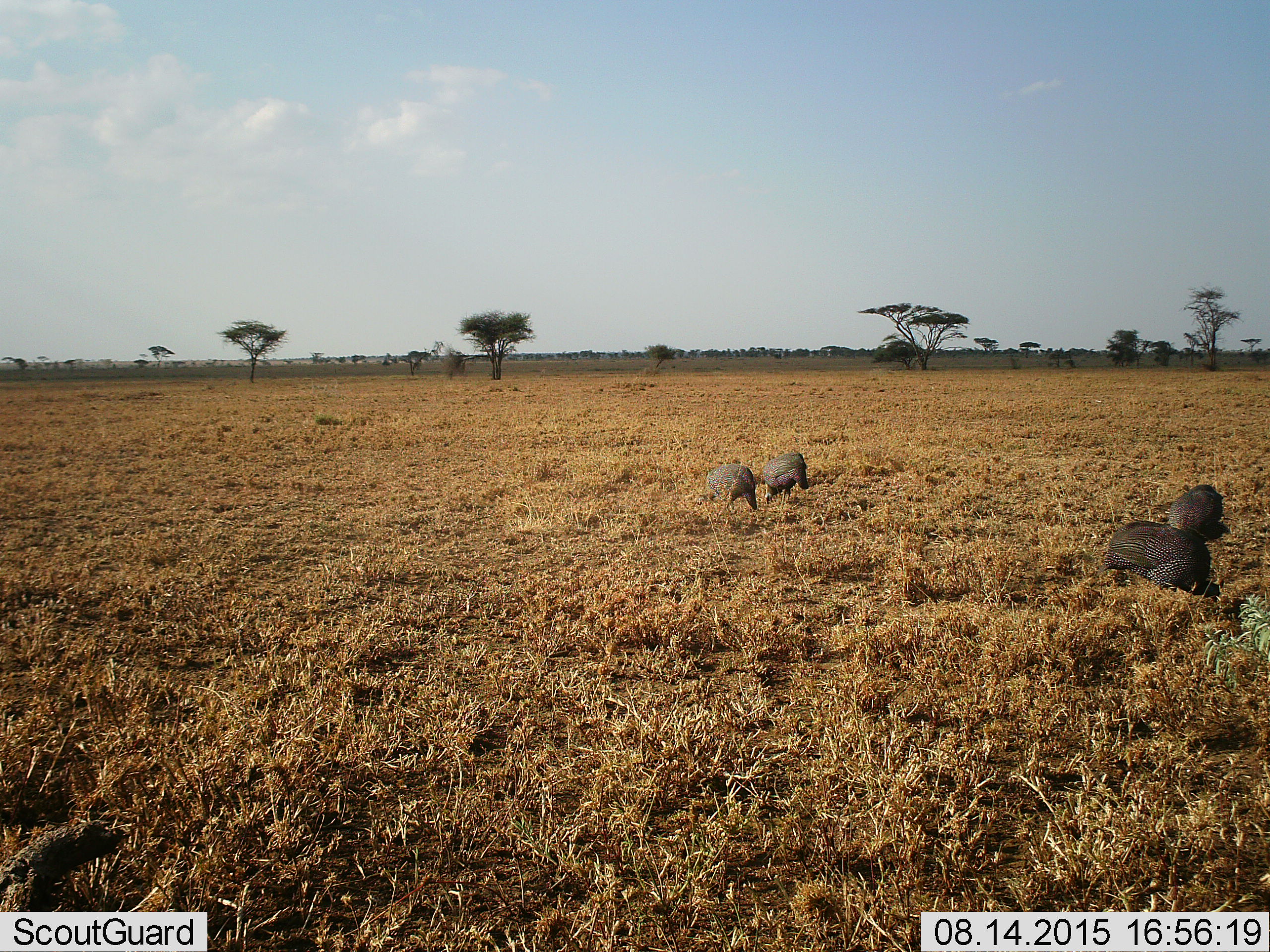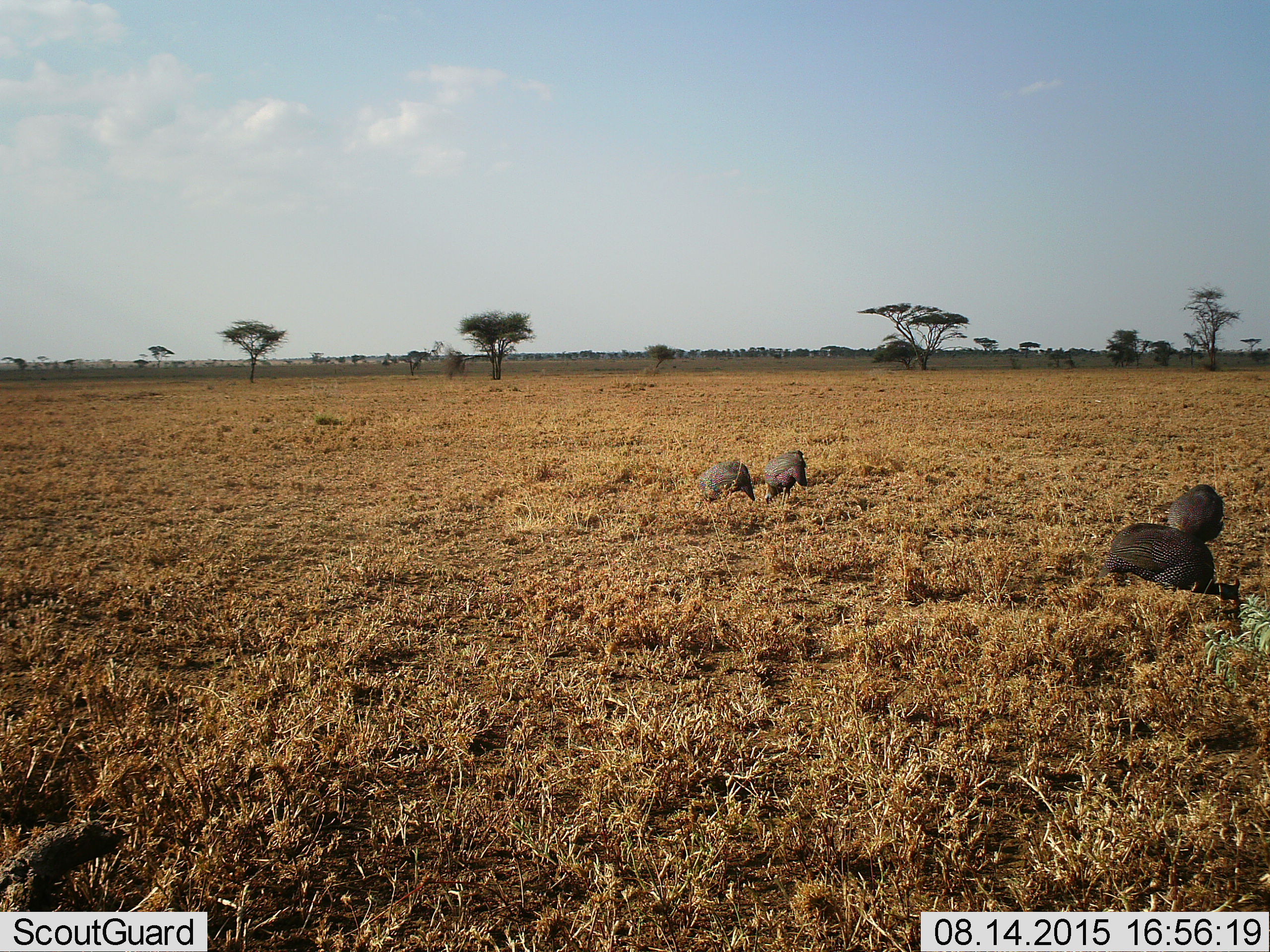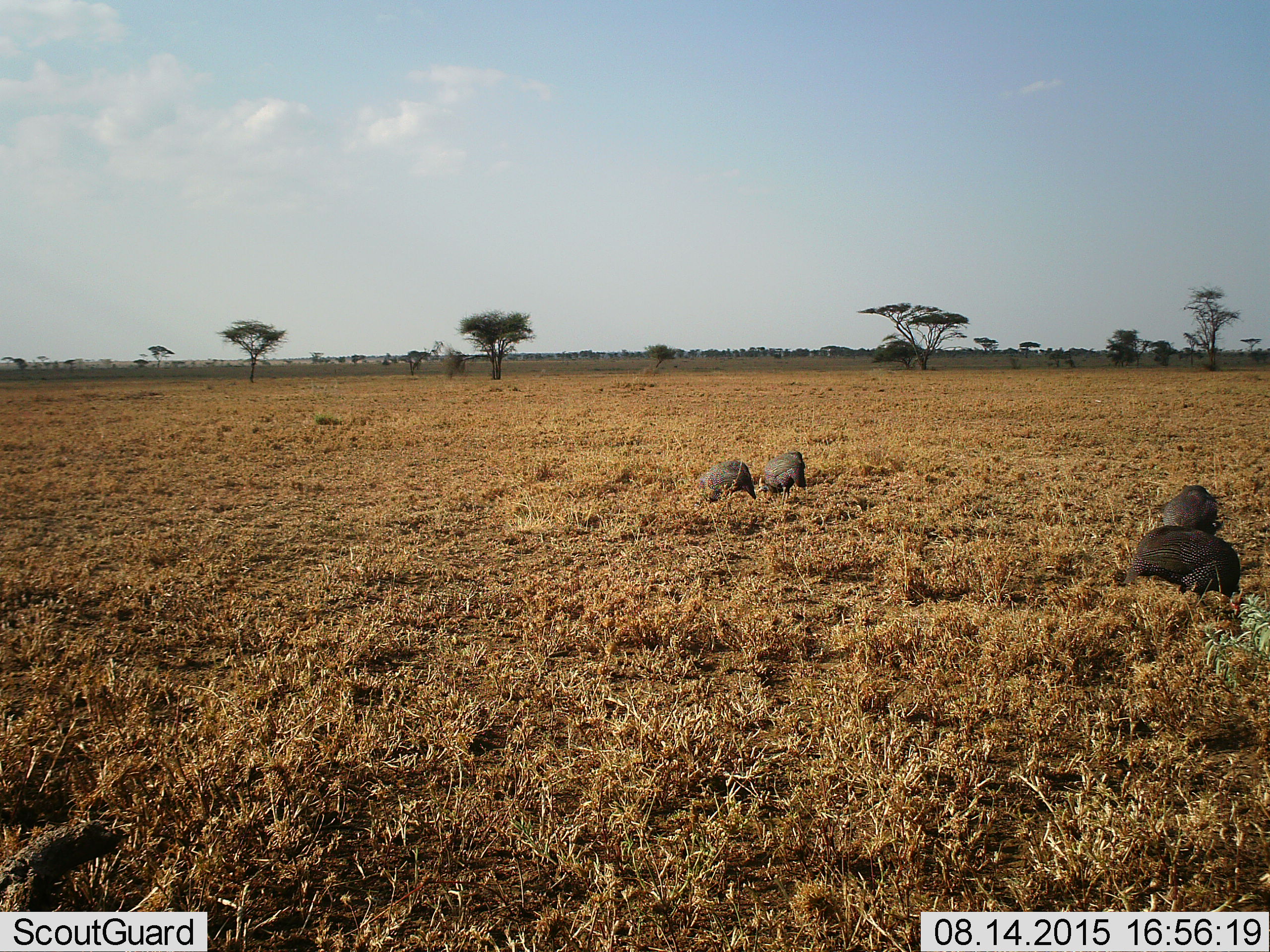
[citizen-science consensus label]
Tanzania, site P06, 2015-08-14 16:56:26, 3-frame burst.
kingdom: Animalia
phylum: Chordata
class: Aves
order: Galliformes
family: Numididae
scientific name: Numididae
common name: guinea fowl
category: guineafowl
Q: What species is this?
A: Guineafowl (guinea fowl) (Numididae).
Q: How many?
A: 4.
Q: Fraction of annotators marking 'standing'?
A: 12%.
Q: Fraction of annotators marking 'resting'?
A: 0%.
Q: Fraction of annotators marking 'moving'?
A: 25%.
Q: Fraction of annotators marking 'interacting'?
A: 0%.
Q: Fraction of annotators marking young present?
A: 0%.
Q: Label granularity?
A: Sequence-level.